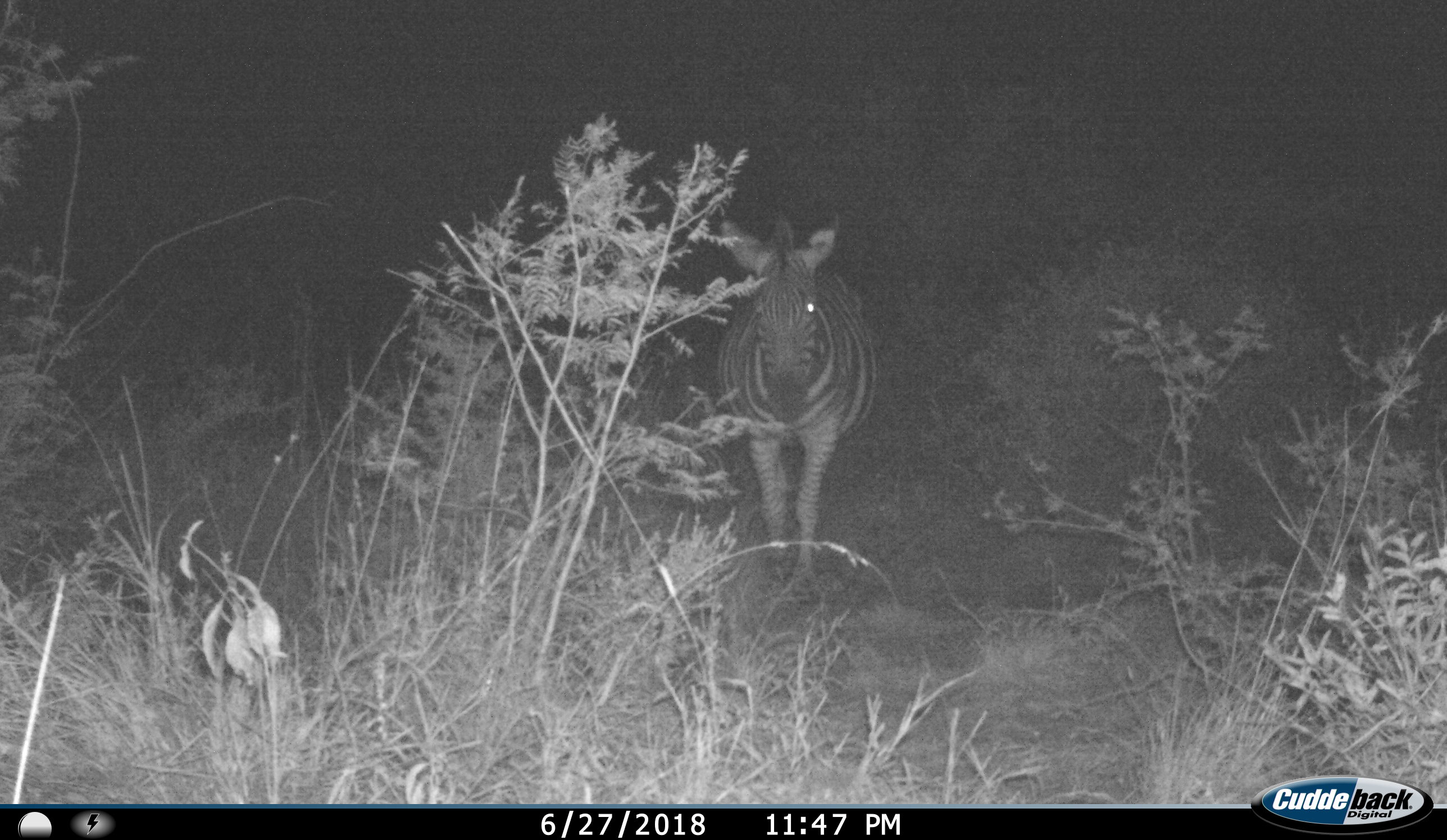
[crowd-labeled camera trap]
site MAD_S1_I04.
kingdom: Animalia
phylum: Chordata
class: Mammalia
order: Perissodactyla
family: Equidae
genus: Equus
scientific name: Equus quagga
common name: plains zebra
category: zebraplains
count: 1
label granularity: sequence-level